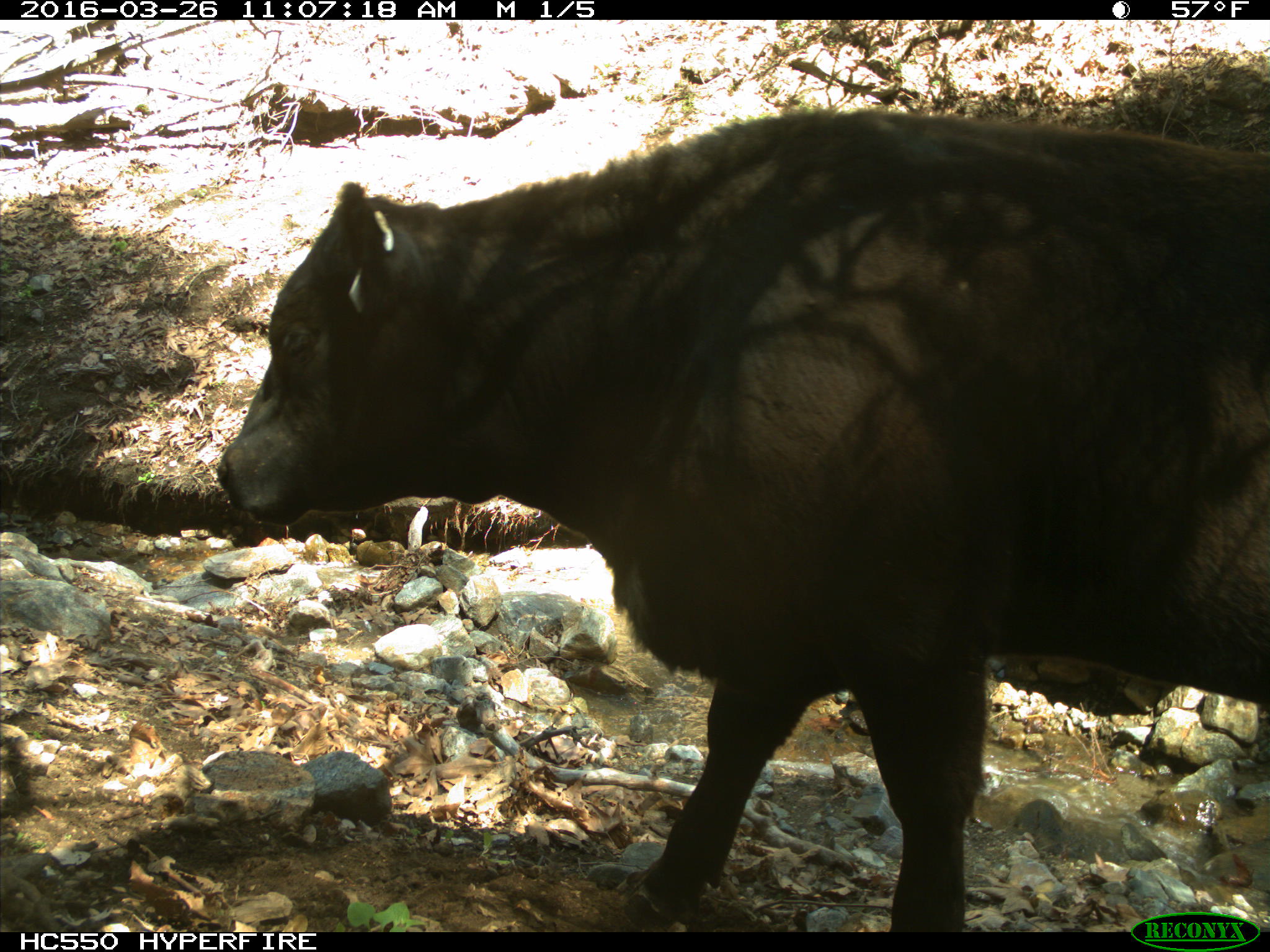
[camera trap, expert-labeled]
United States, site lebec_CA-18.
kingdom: Animalia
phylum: Chordata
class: Mammalia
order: Artiodactyla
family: Bovidae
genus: Bos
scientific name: Bos taurus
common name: domestic cow